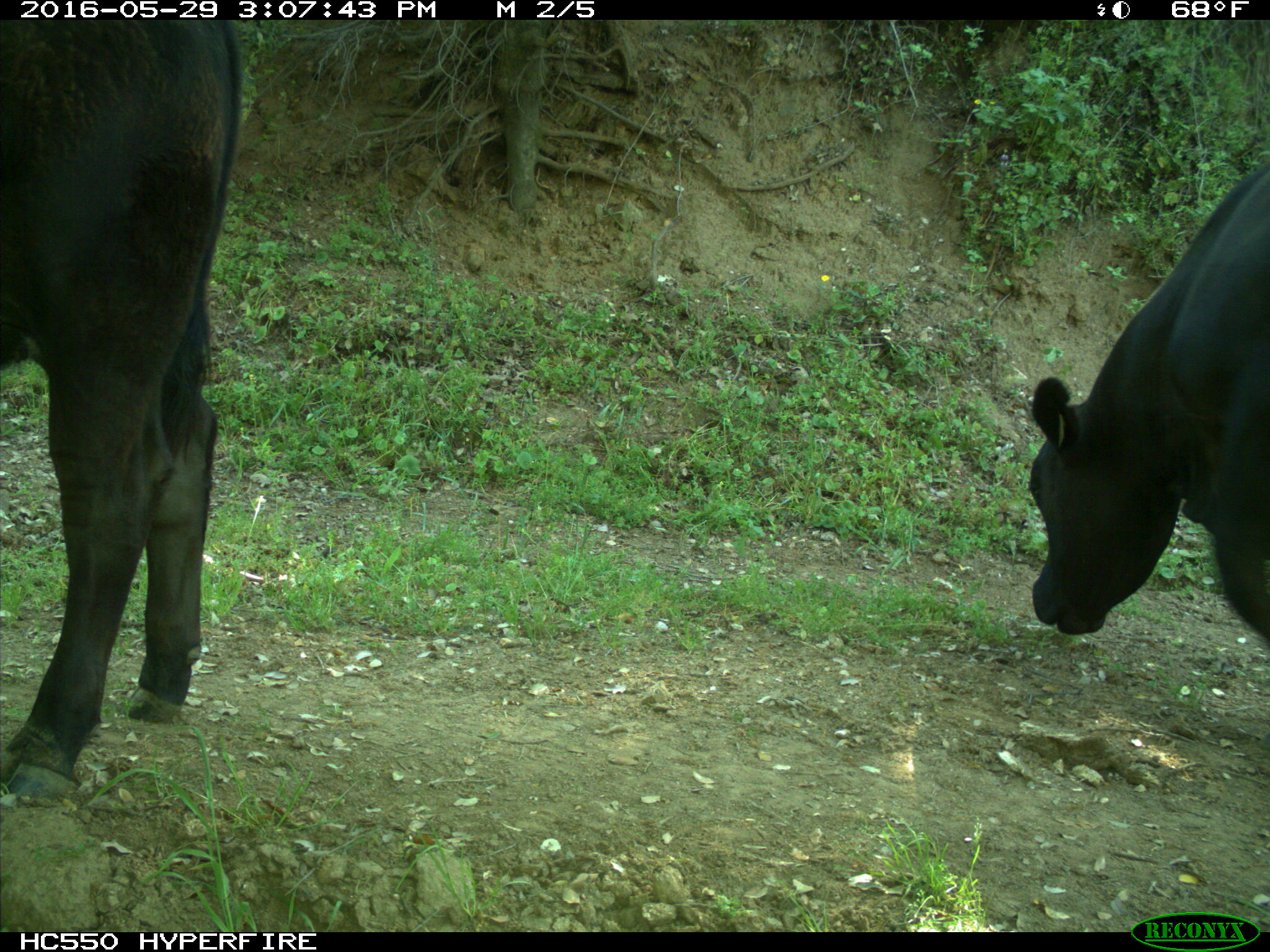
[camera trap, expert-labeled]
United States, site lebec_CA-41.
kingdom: Animalia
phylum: Chordata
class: Mammalia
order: Artiodactyla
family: Bovidae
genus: Bos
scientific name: Bos taurus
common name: domestic cow